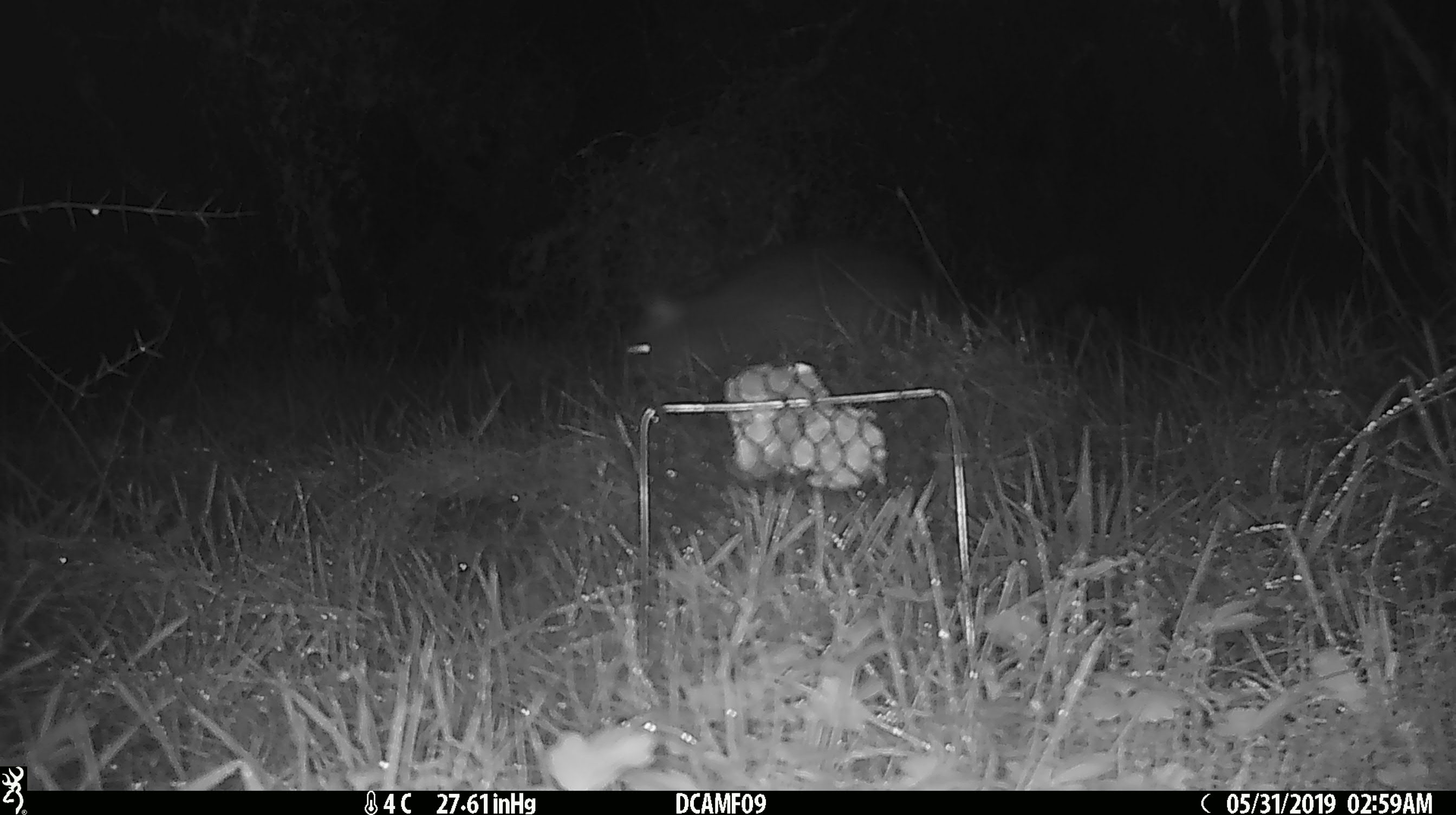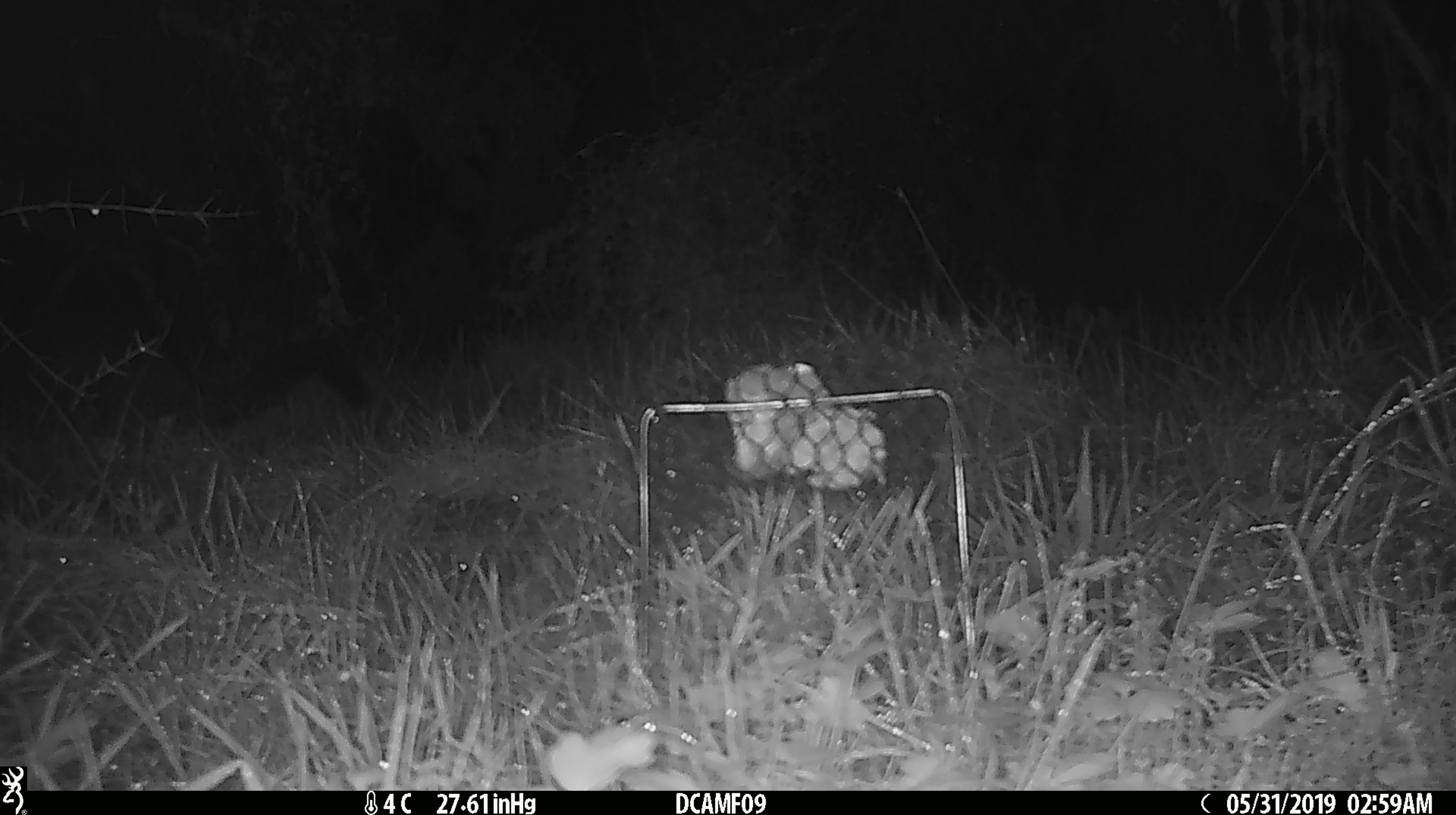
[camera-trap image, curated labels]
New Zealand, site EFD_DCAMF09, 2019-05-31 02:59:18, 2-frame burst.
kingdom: Animalia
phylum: Chordata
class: Mammalia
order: Diprotodontia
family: Phalangeridae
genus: Trichosurus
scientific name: Trichosurus vulpecula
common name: common brushtail possum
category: possum